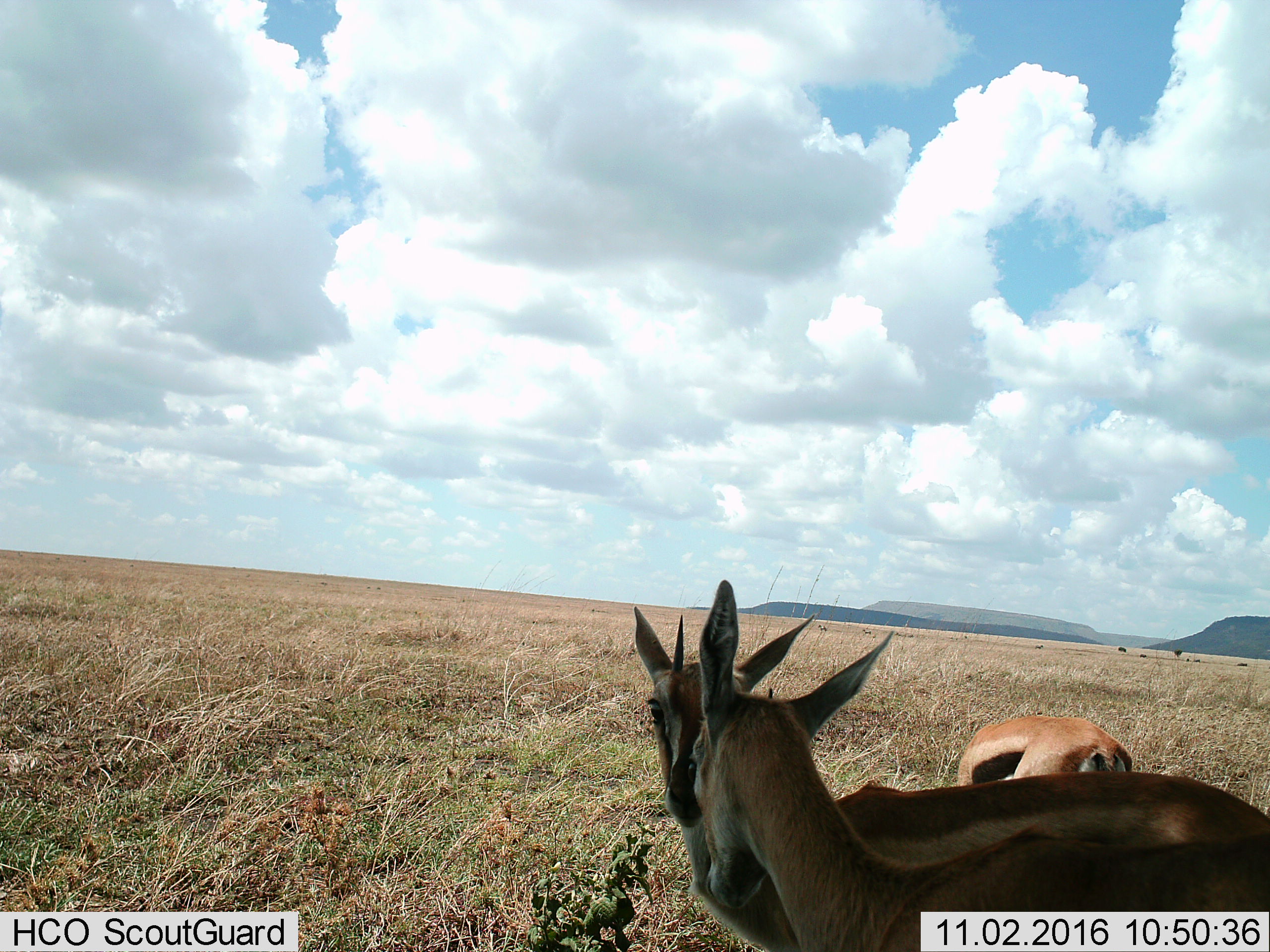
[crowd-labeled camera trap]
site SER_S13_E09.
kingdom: Animalia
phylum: Chordata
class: Mammalia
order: Artiodactyla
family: Bovidae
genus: Eudorcas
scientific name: Eudorcas thomsonii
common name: thomson's gazelle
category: gazellethomsons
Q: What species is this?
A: Gazellethomsons (thomson's gazelle) (Eudorcas thomsonii).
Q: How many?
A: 3.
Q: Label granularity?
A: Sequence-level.